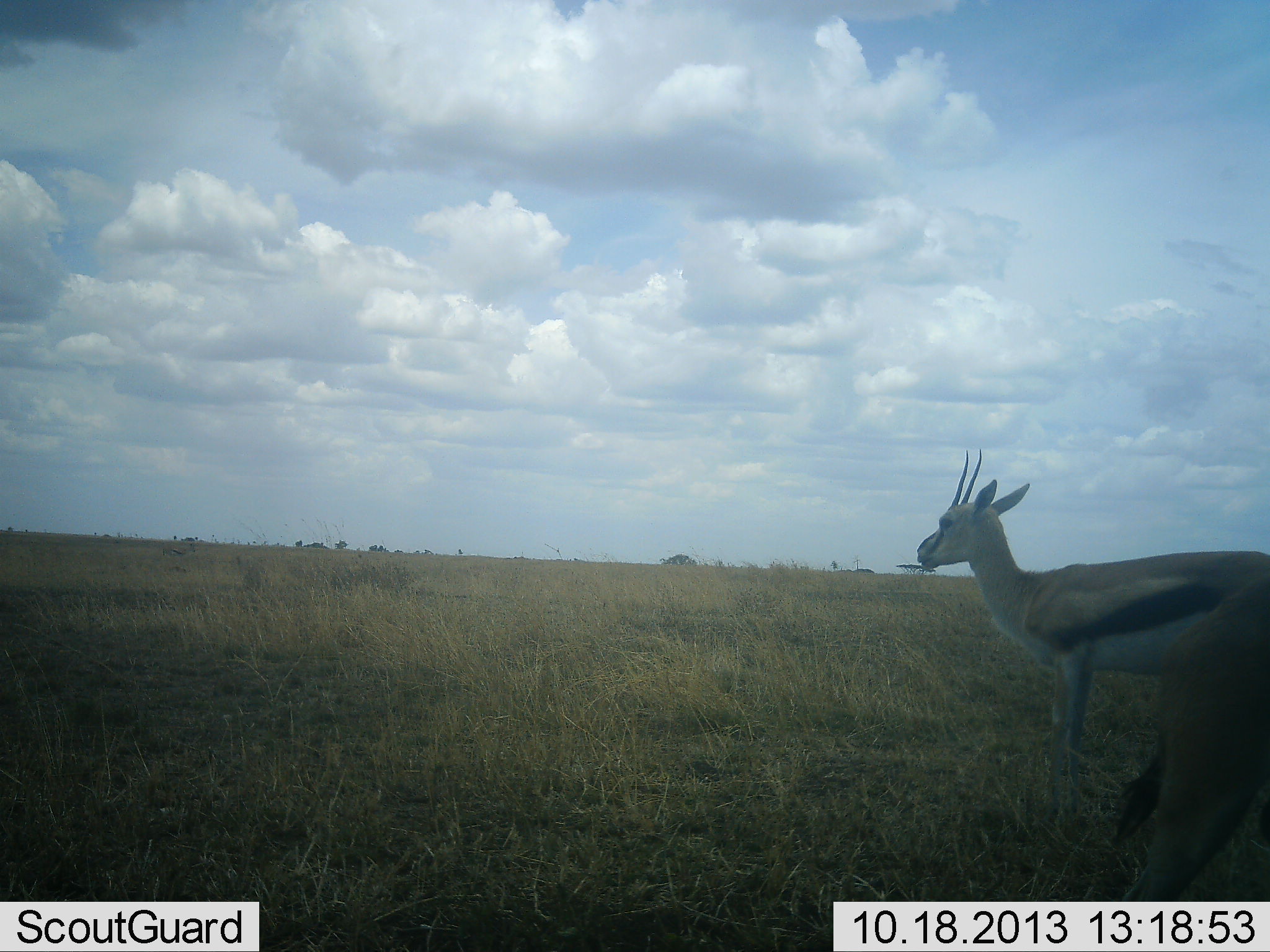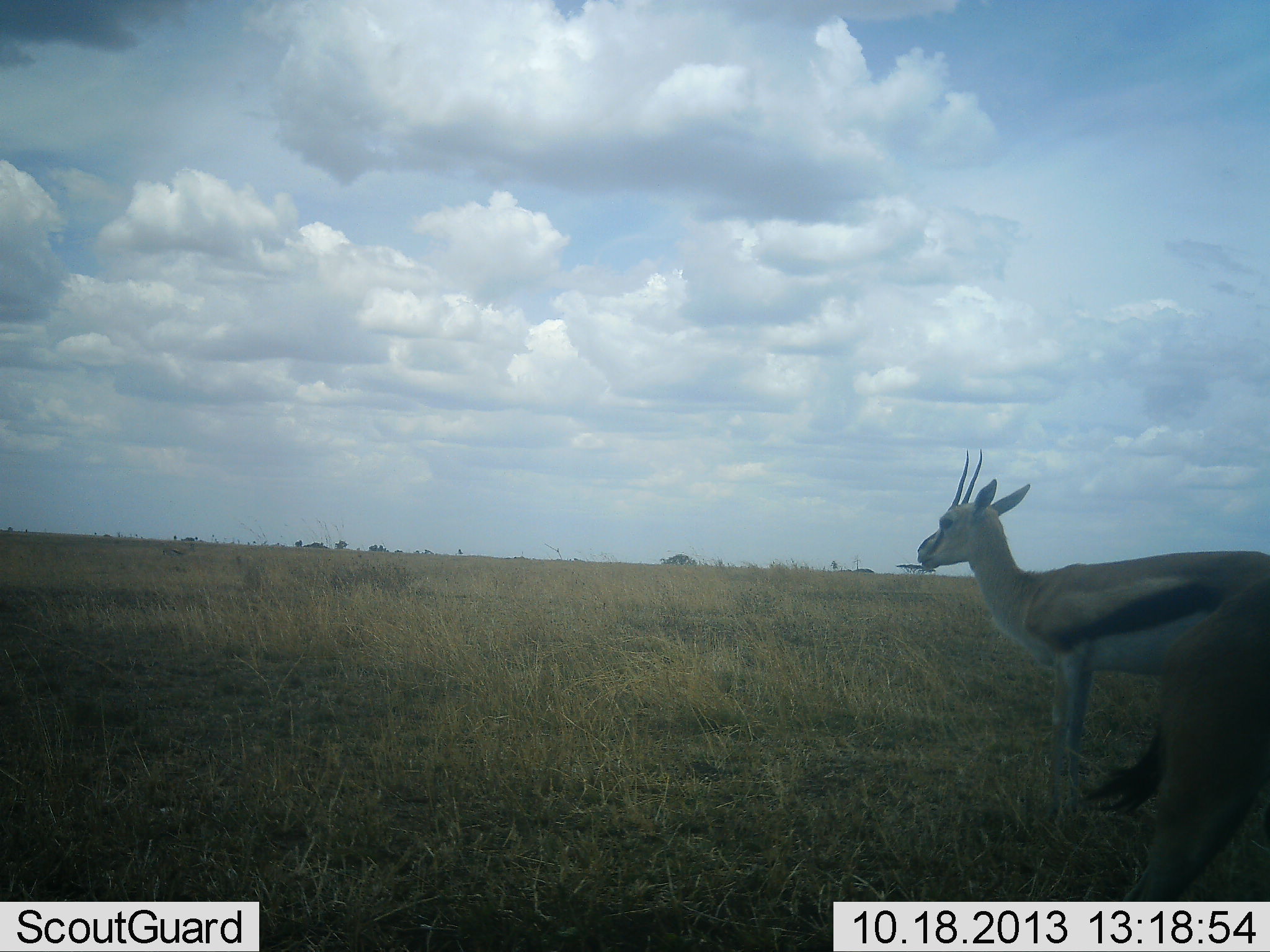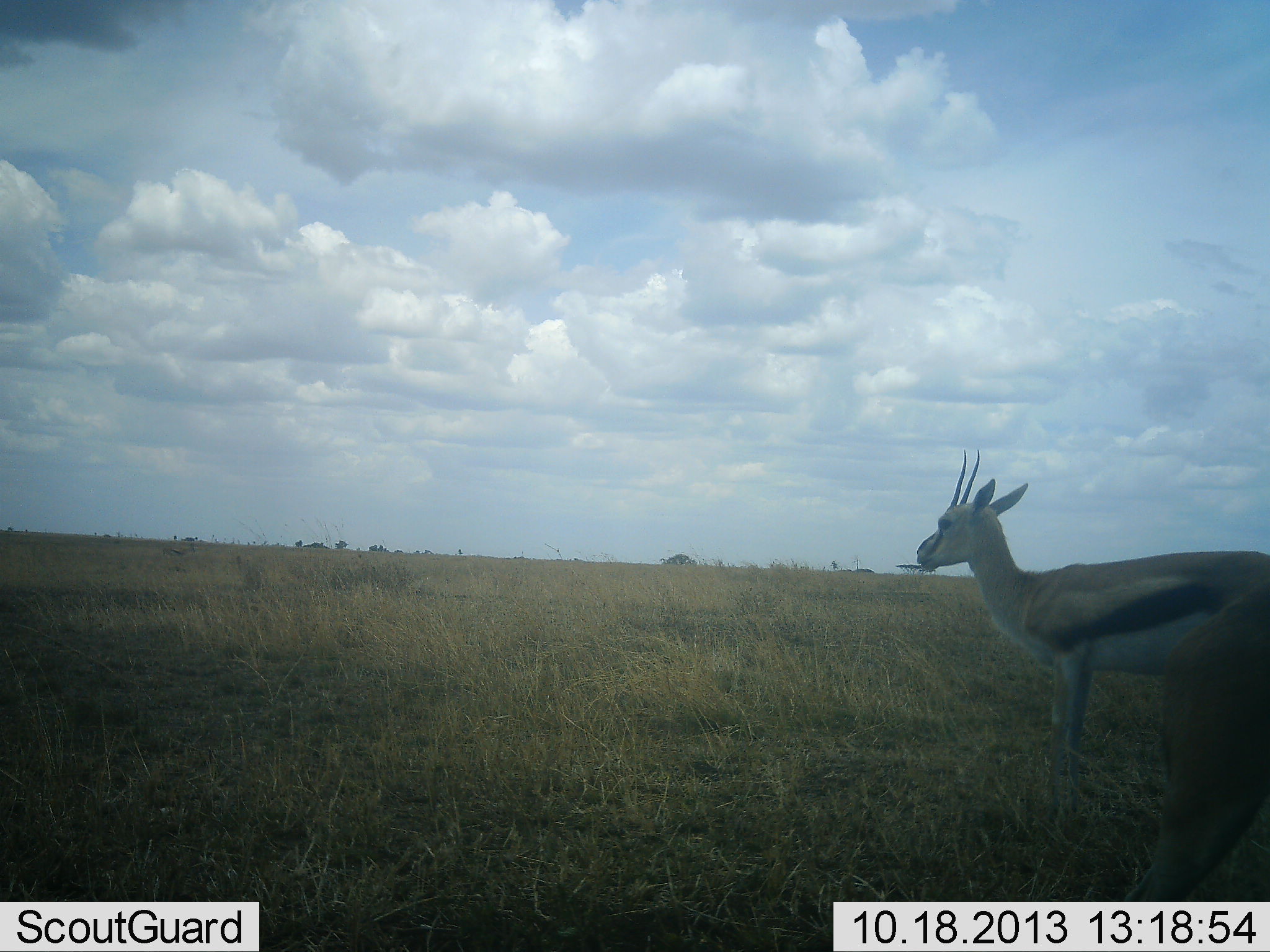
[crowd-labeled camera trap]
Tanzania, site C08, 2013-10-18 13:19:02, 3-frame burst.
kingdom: Animalia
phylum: Chordata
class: Mammalia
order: Artiodactyla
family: Bovidae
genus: Eudorcas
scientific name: Eudorcas thomsonii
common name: thomson's gazelle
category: gazellethomsons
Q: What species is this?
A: Gazellethomsons (thomson's gazelle) (Eudorcas thomsonii).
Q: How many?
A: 2.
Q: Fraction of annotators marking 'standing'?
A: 97%.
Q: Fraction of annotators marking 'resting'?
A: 0%.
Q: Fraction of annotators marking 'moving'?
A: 3%.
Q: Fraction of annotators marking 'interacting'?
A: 0%.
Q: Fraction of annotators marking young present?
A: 0%.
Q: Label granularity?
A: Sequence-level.